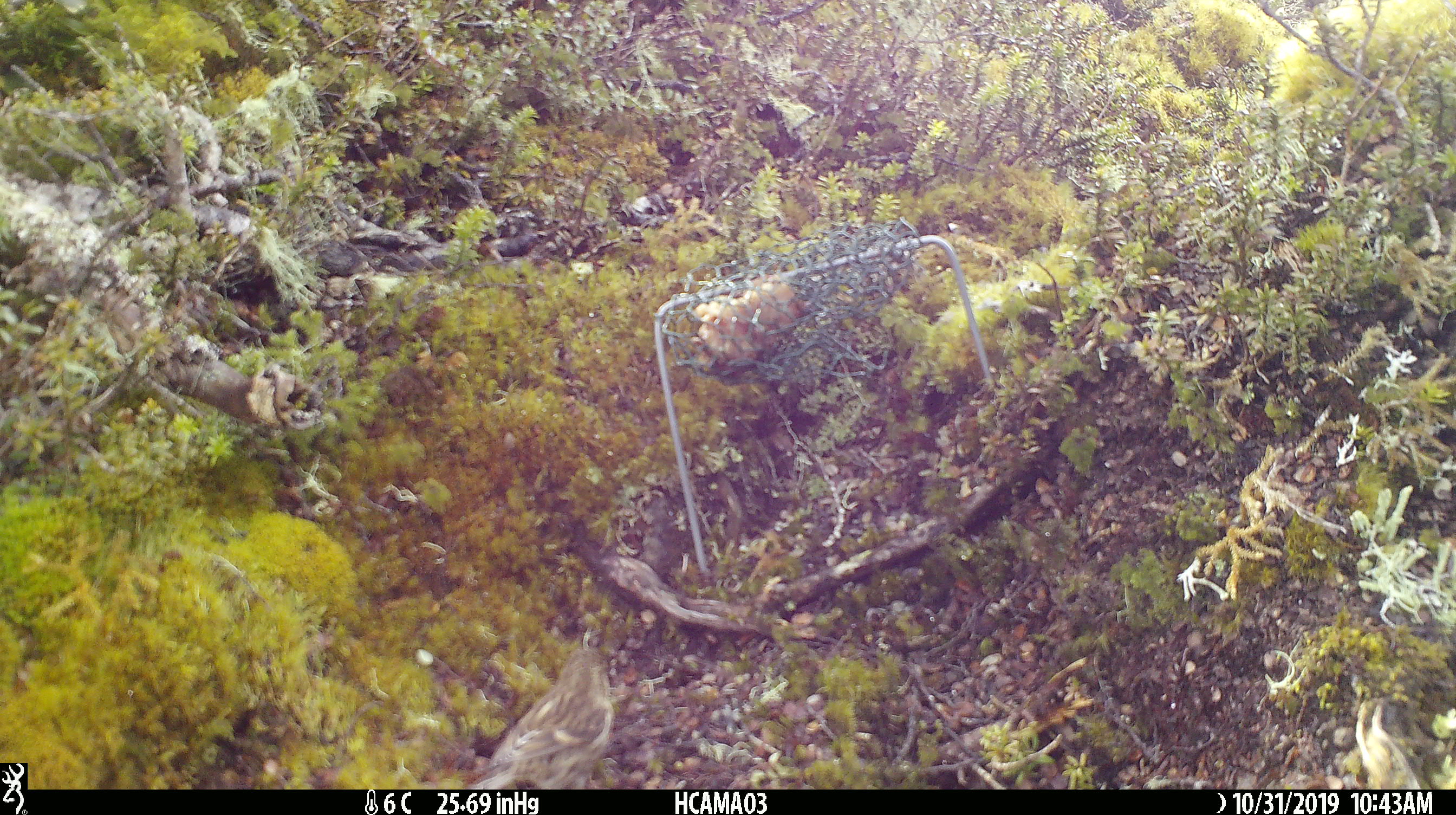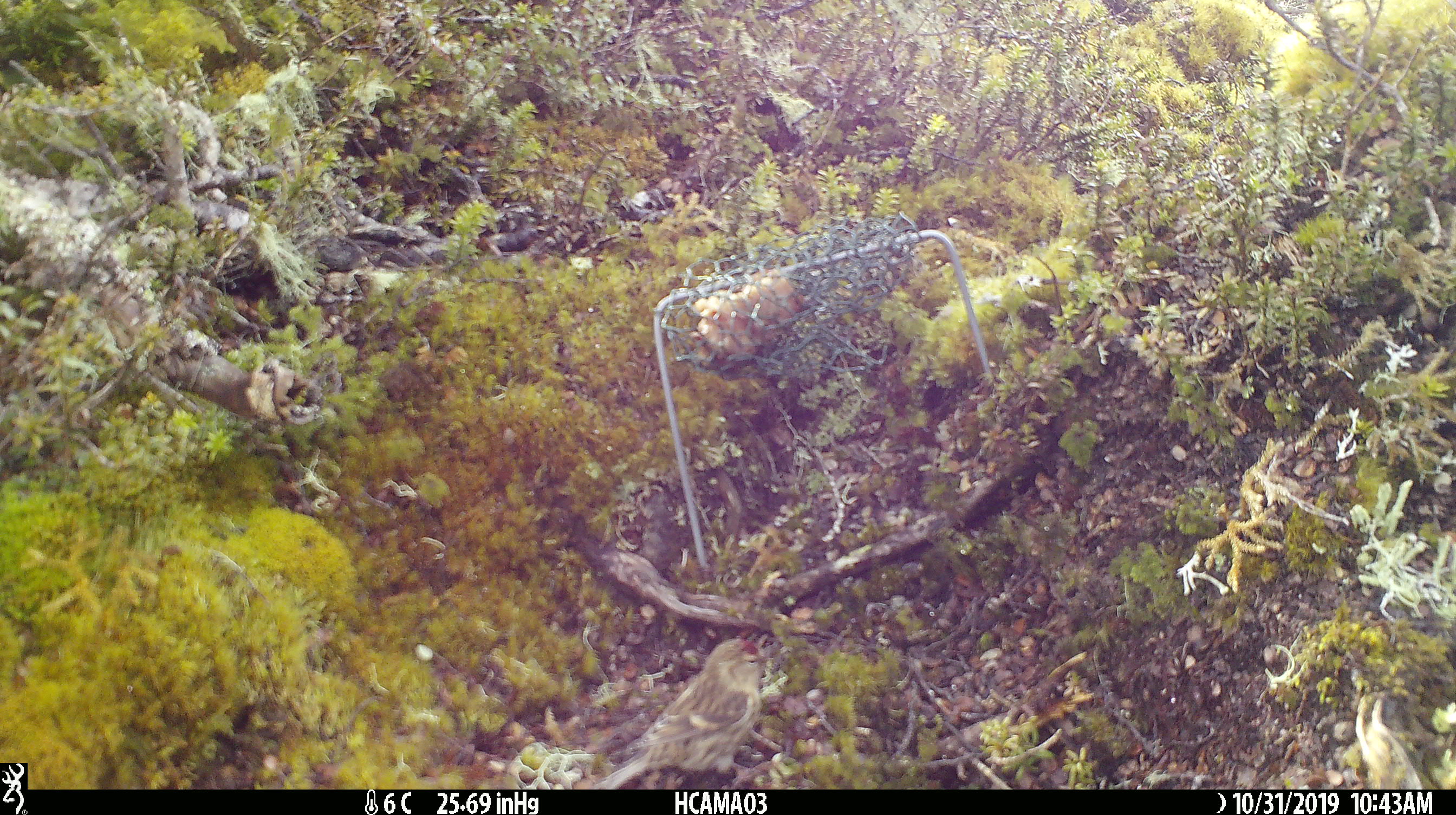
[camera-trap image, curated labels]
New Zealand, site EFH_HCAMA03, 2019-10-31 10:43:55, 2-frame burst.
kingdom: Animalia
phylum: Chordata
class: Aves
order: Passeriformes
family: Fringillidae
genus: Acanthis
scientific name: Acanthis flammea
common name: common redpoll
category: redpoll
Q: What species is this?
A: Redpoll (common redpoll) (Acanthis flammea).